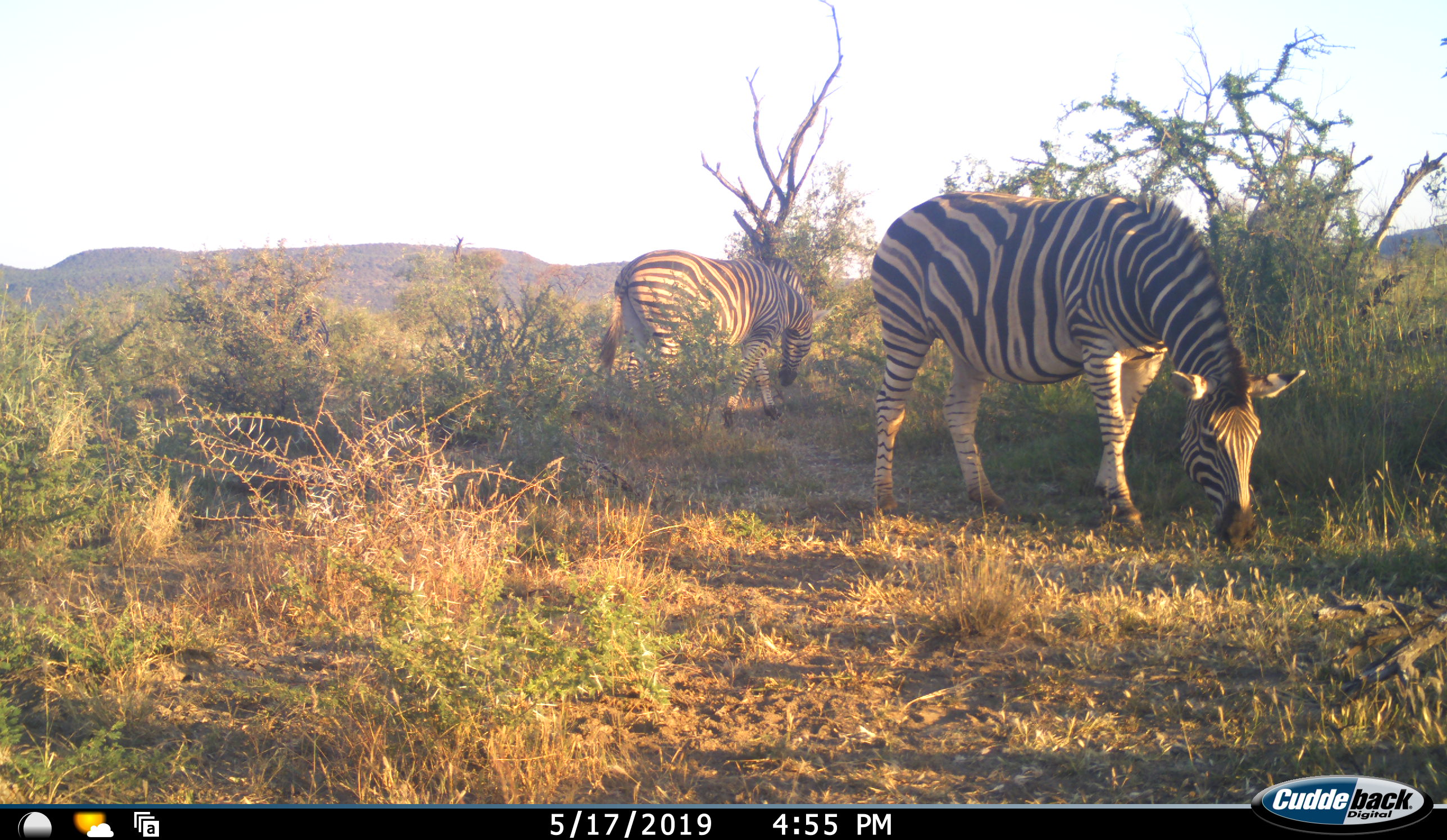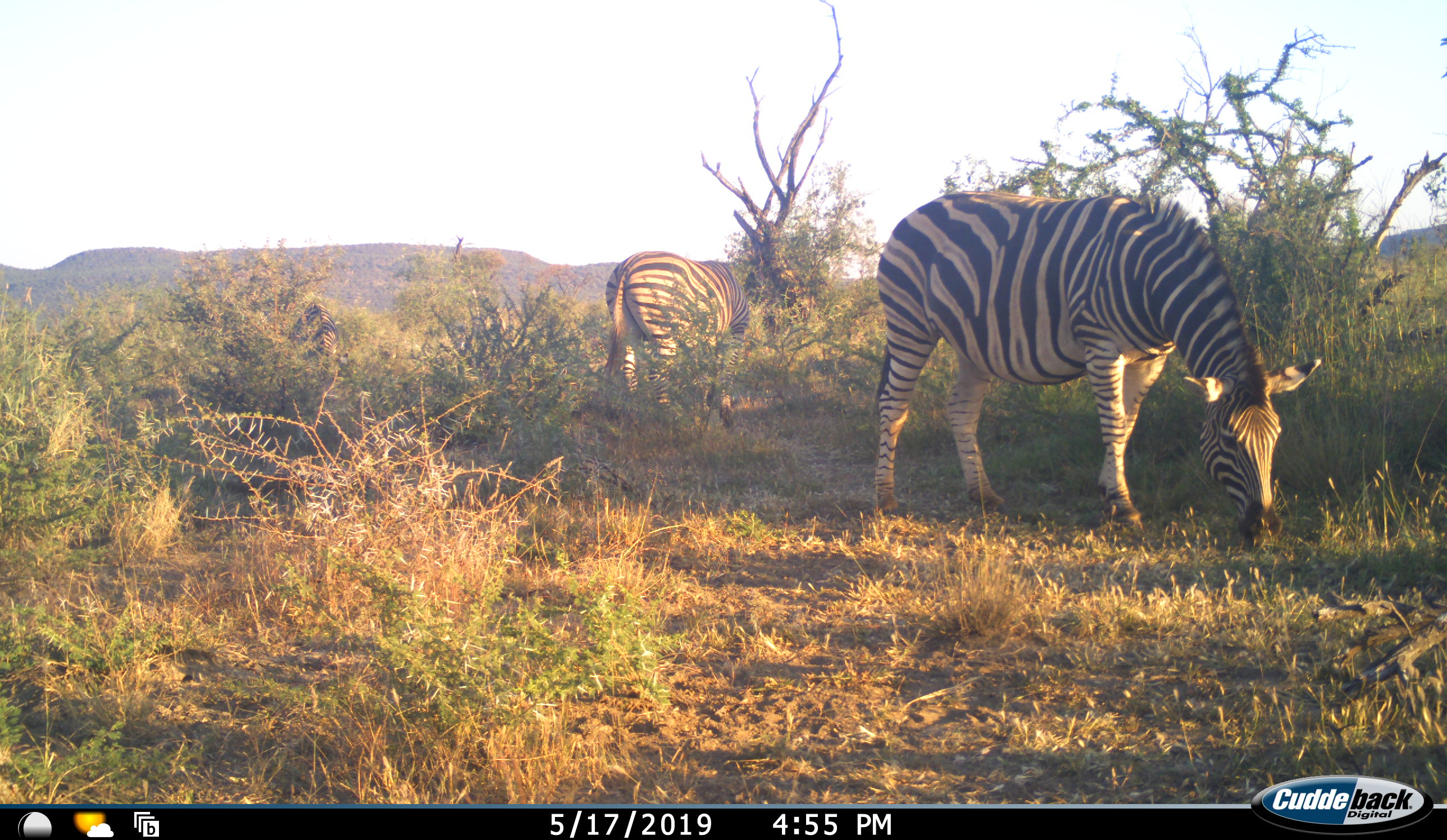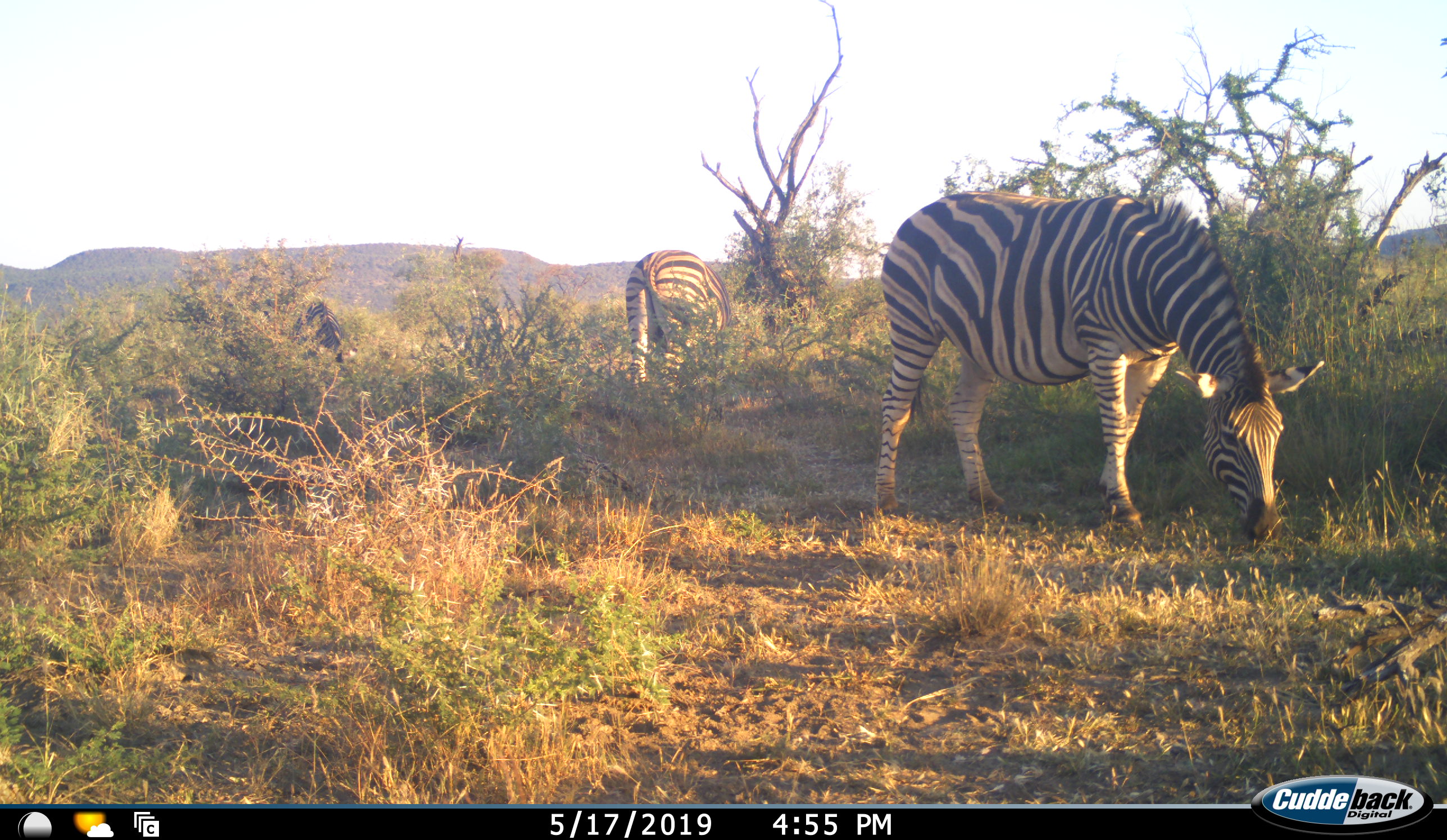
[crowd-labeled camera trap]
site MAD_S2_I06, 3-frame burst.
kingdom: Animalia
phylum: Chordata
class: Mammalia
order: Perissodactyla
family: Equidae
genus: Equus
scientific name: Equus quagga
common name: plains zebra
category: zebraplains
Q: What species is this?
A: Zebraplains (plains zebra) (Equus quagga).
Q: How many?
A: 3.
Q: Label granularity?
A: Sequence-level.